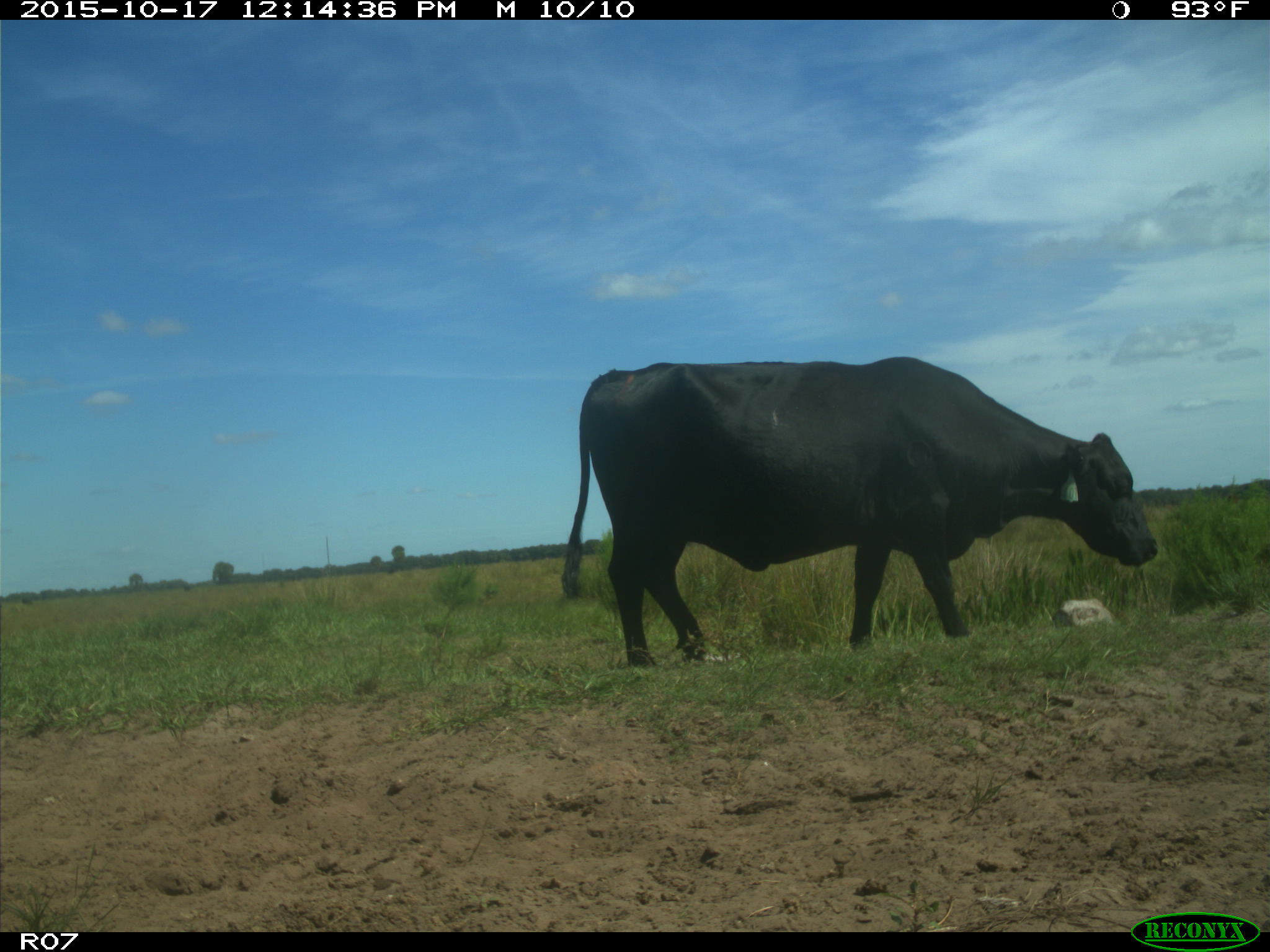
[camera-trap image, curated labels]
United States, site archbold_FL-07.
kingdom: Animalia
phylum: Chordata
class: Mammalia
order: Artiodactyla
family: Bovidae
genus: Bos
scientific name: Bos taurus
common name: domestic cow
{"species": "Bos taurus (domestic cow)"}